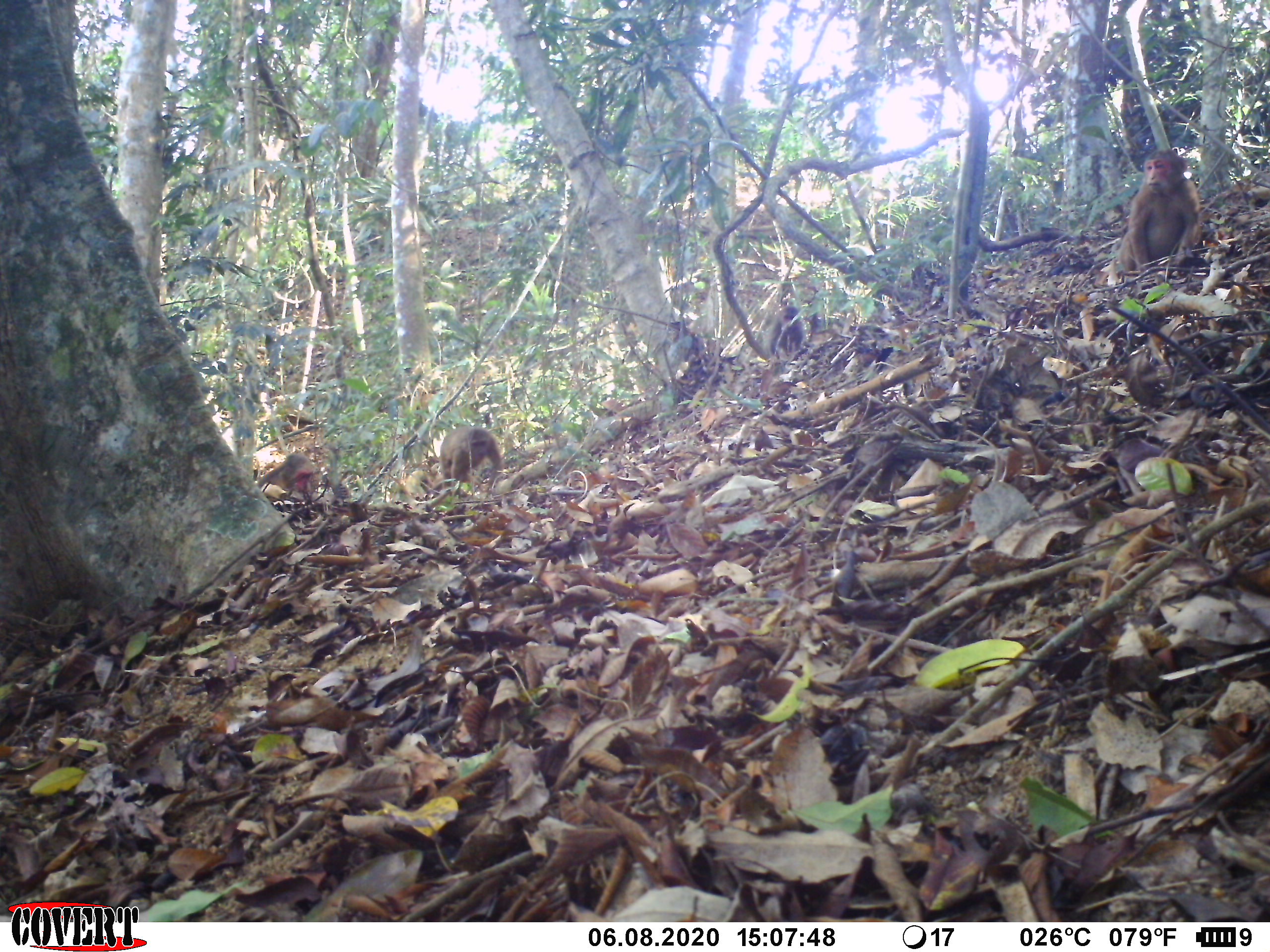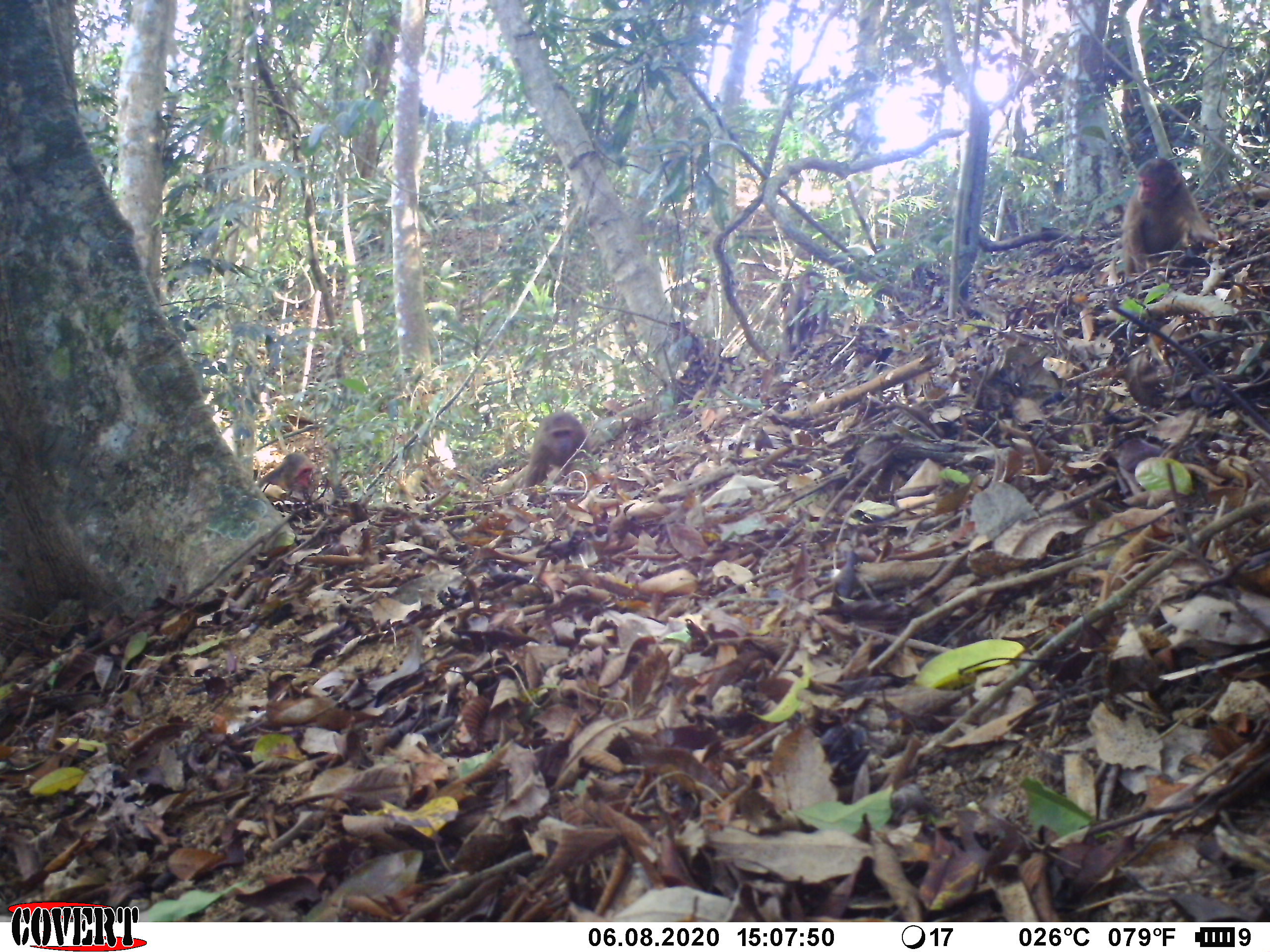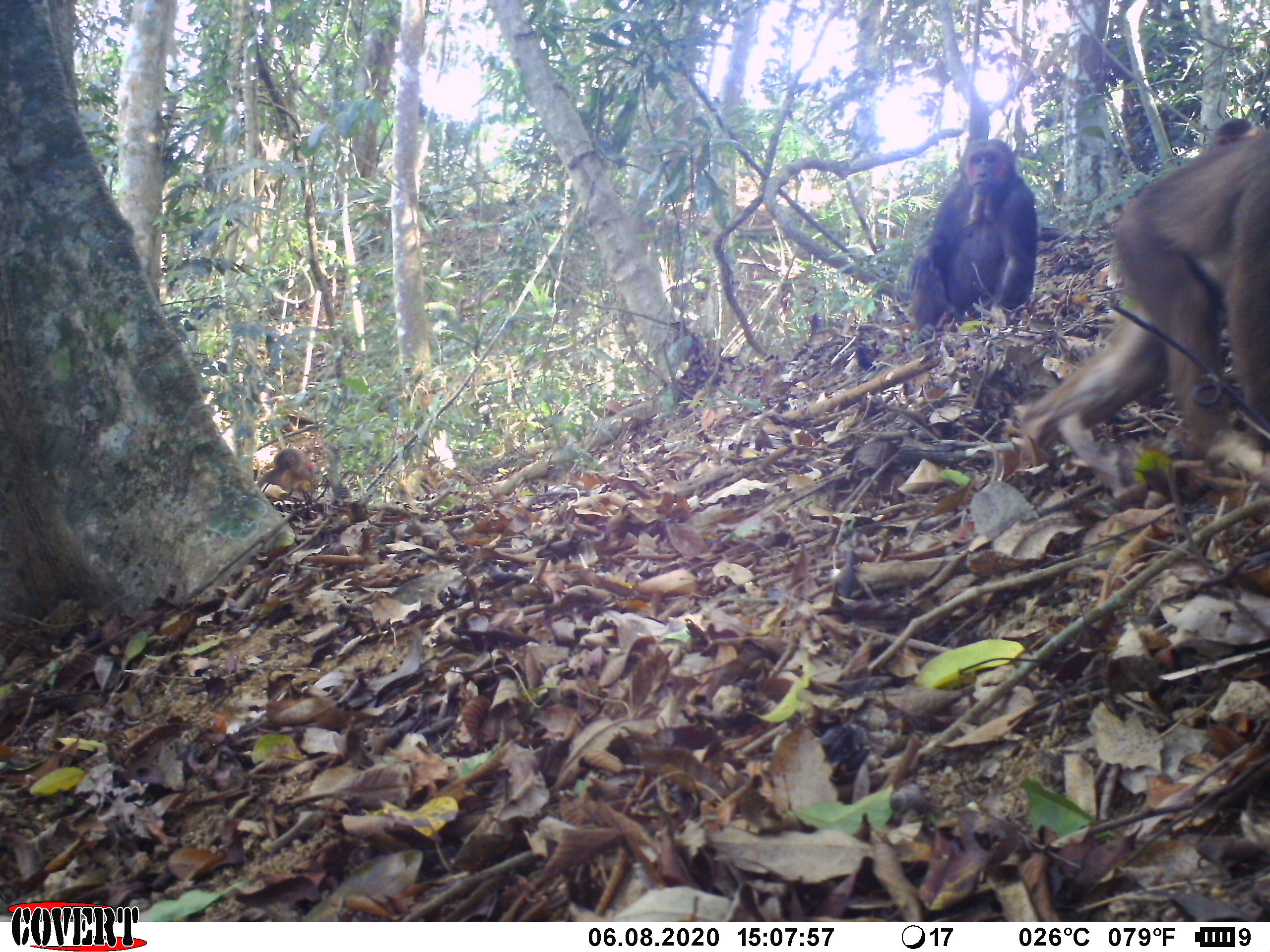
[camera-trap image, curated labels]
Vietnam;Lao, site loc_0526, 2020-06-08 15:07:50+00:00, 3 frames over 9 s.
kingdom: Animalia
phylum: Chordata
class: Mammalia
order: Primates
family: Cercopithecidae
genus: Macaca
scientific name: Macaca arctoides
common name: stump-tailed macaque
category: stump tailed macaque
Stump tailed macaque (stump-tailed macaque) (Macaca arctoides). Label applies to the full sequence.